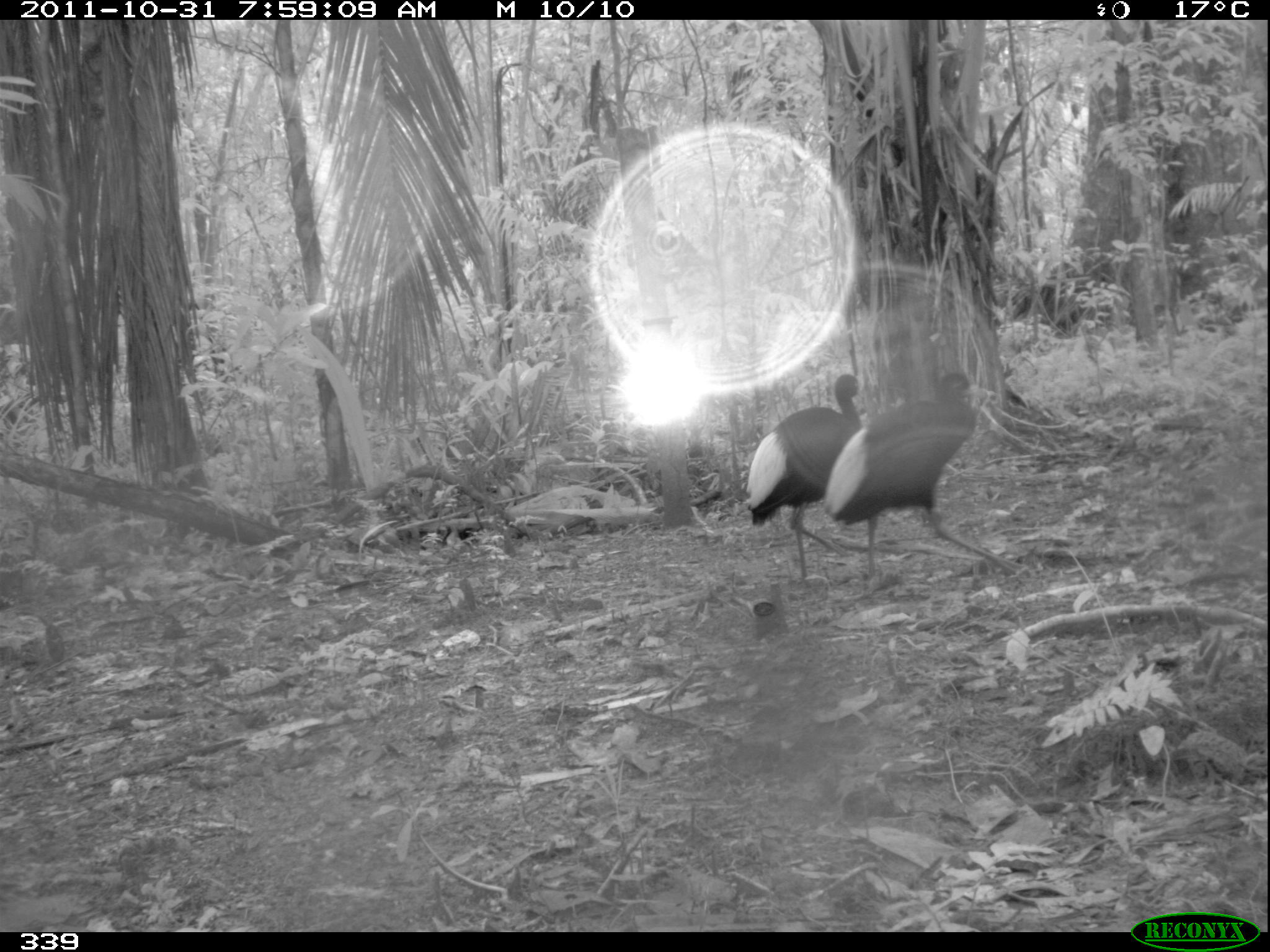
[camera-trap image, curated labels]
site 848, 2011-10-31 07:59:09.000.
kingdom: Animalia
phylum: Chordata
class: Aves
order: Gruiformes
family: Psophiidae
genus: Psophia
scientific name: Psophia leucoptera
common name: pale-winged trumpeter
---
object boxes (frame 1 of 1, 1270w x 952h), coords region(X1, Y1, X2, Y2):
psophia leucoptera: region(823, 371, 1029, 590); region(746, 373, 864, 588)